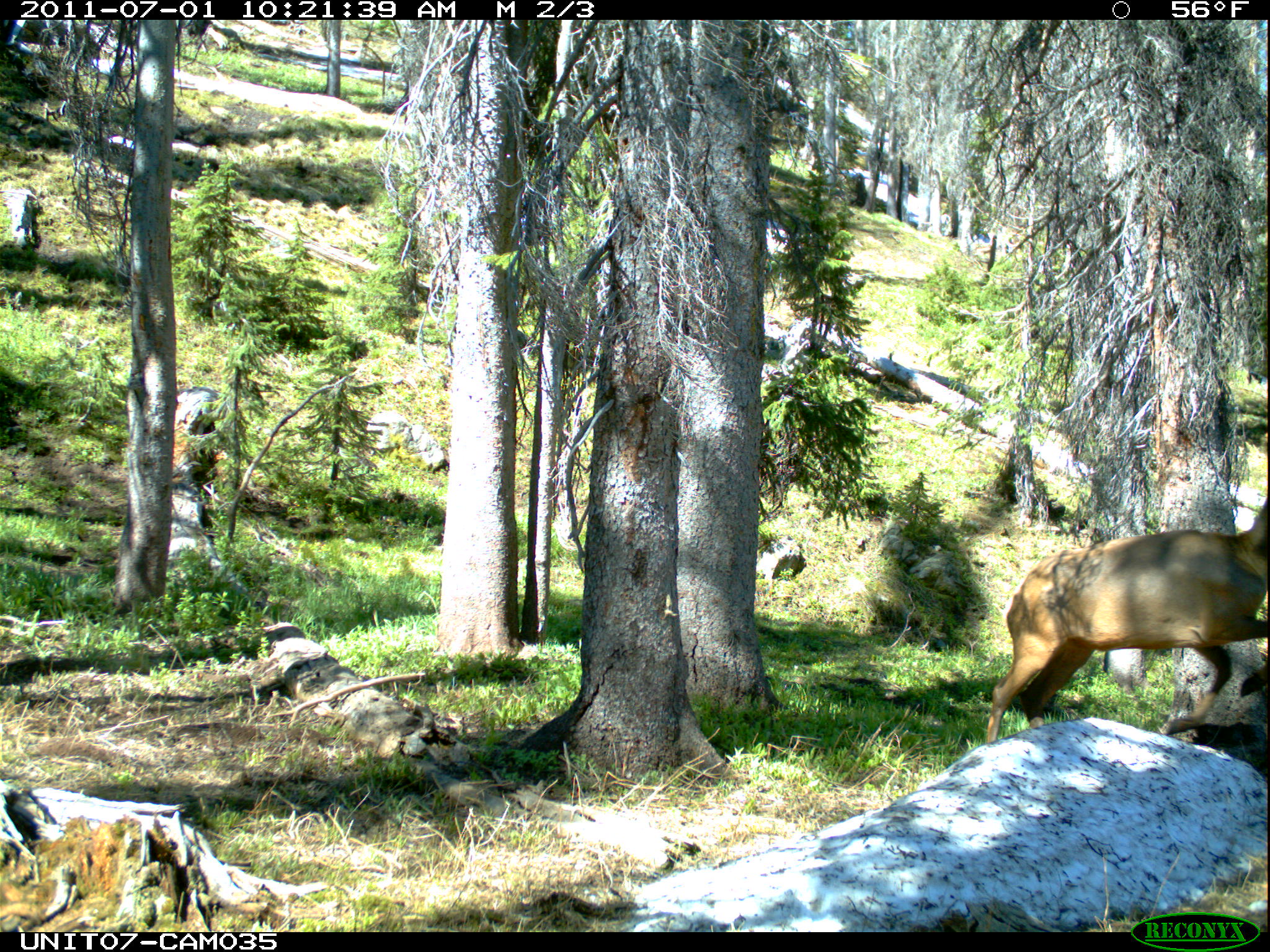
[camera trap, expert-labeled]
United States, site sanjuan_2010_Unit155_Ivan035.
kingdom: Animalia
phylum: Chordata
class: Mammalia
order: Artiodactyla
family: Cervidae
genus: Cervus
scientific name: Cervus elaphus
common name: red deer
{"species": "Cervus elaphus (red deer)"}